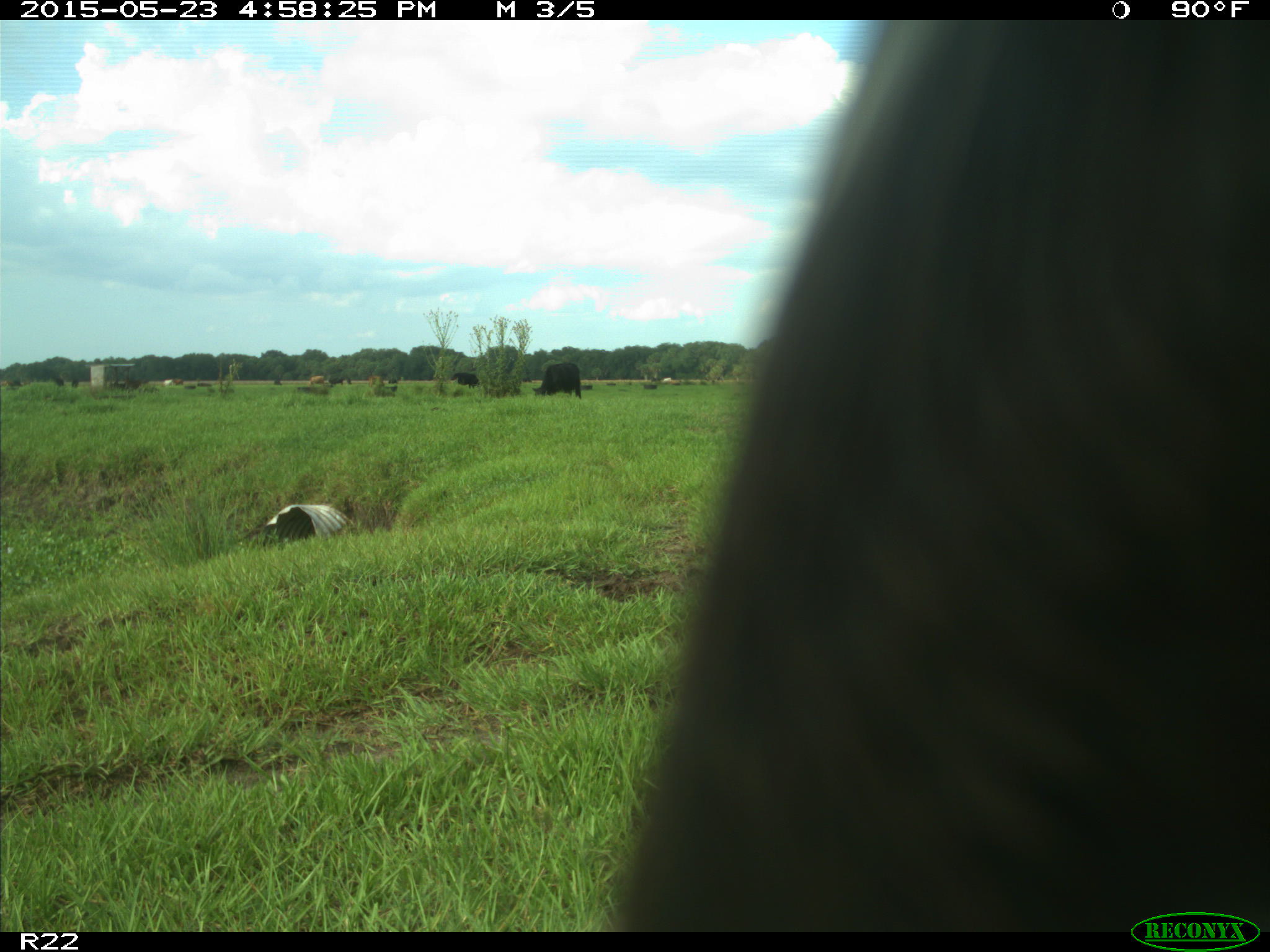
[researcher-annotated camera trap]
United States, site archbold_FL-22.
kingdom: Animalia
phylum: Chordata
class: Mammalia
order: Artiodactyla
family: Bovidae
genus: Bos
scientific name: Bos taurus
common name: domestic cow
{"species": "Bos taurus (domestic cow)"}